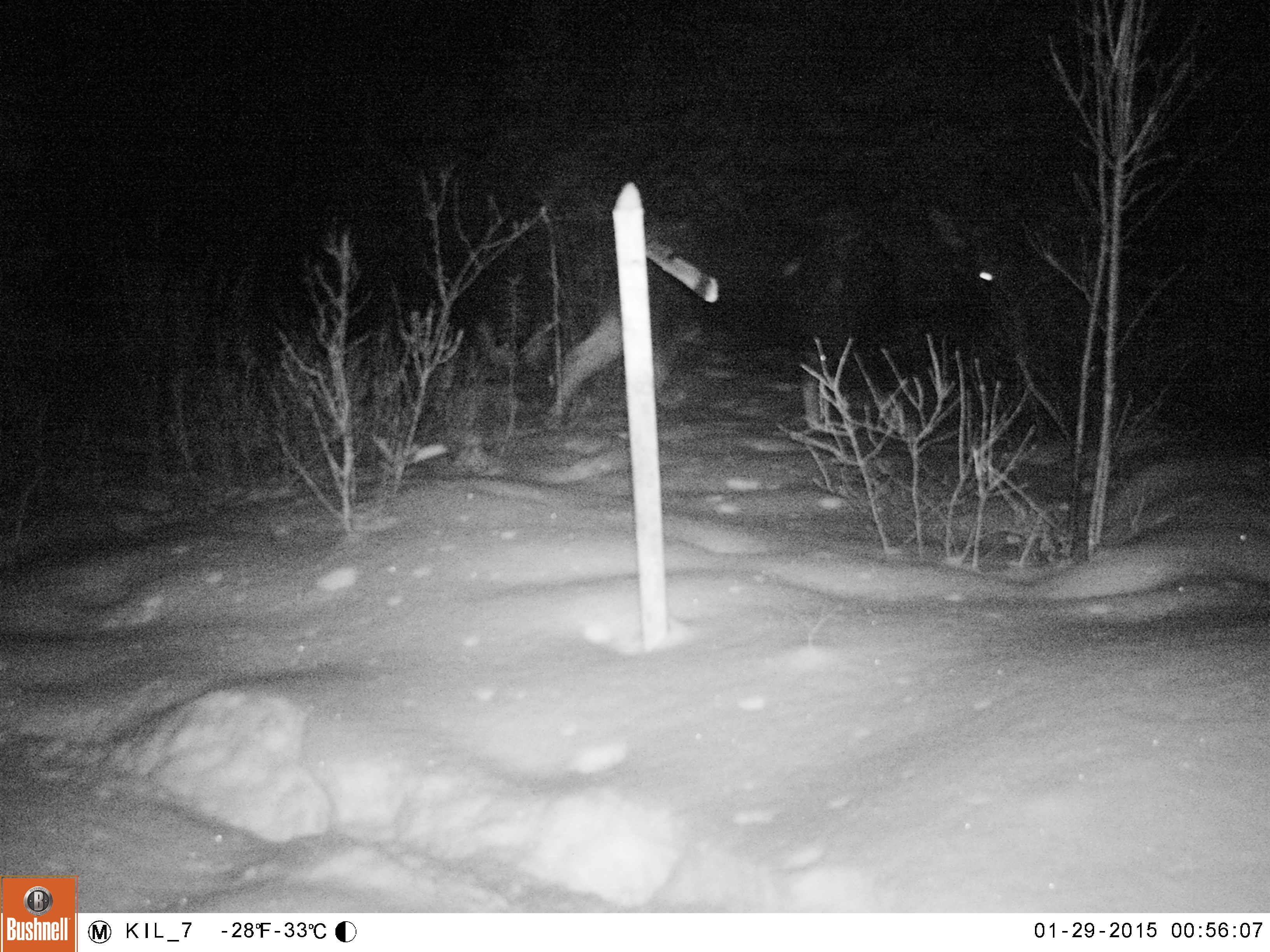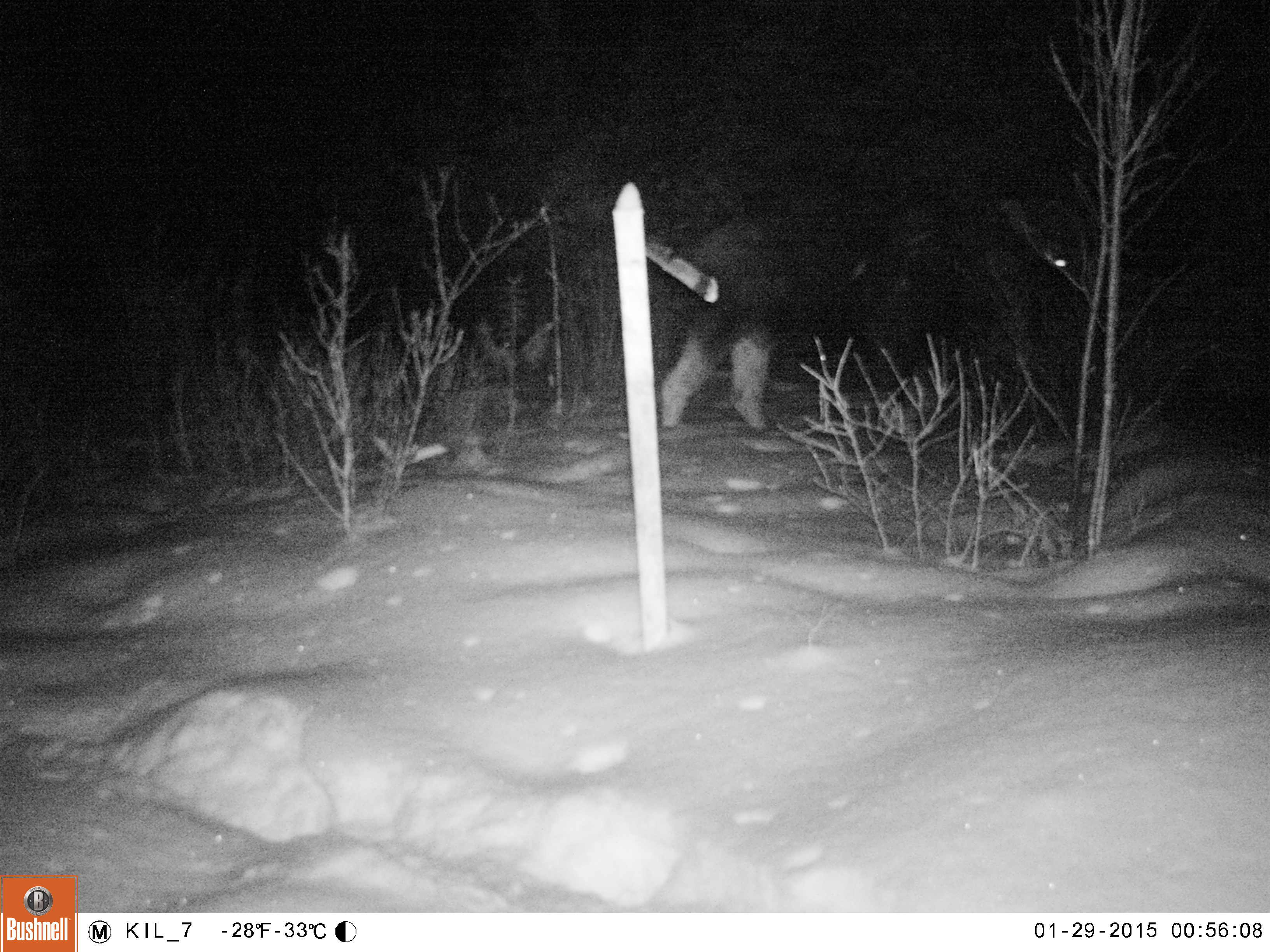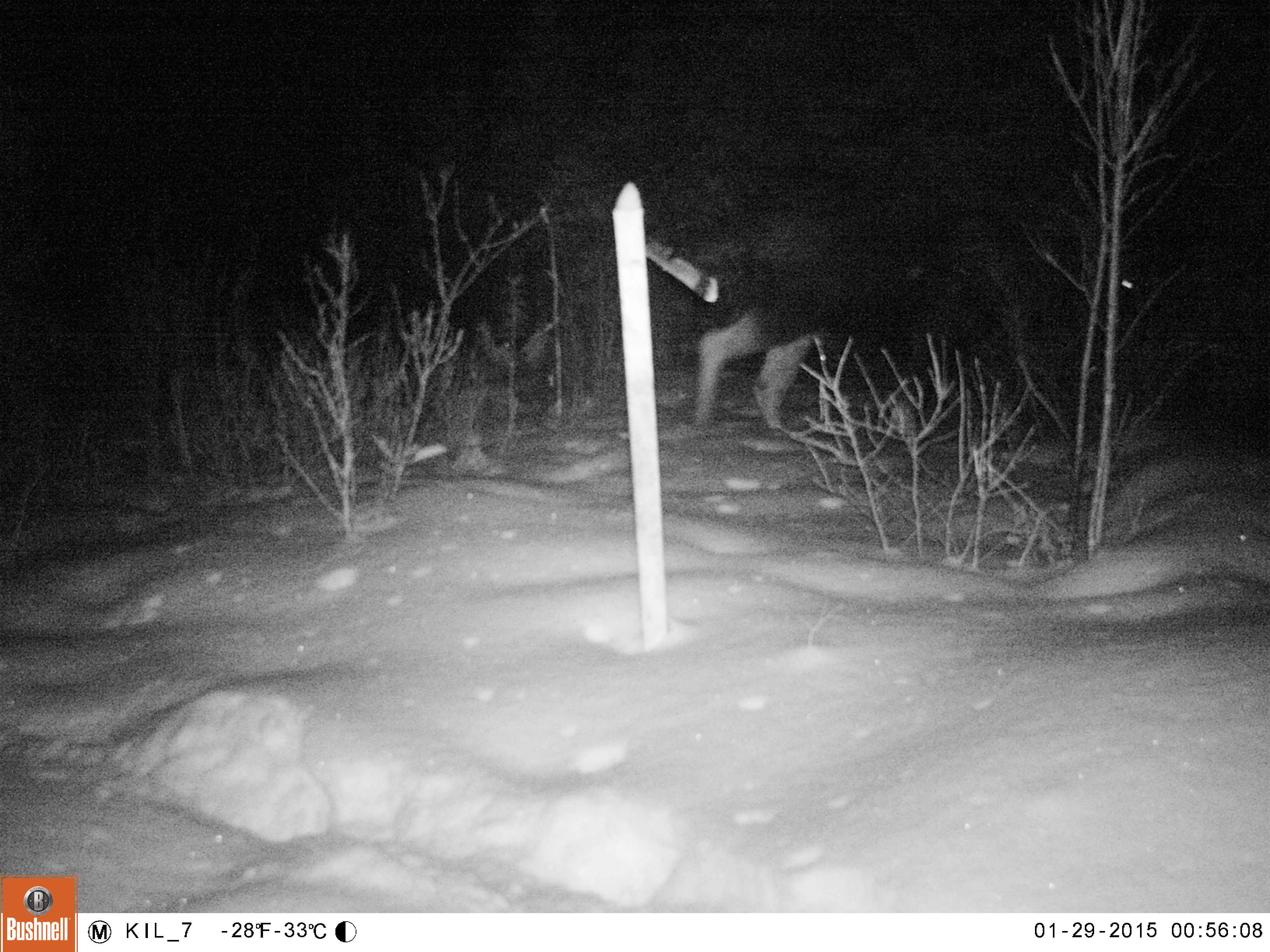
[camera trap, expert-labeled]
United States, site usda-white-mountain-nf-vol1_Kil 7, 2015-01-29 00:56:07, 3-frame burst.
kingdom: Animalia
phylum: Chordata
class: Mammalia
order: Artiodactyla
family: Cervidae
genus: Alces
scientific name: Alces alces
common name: moose